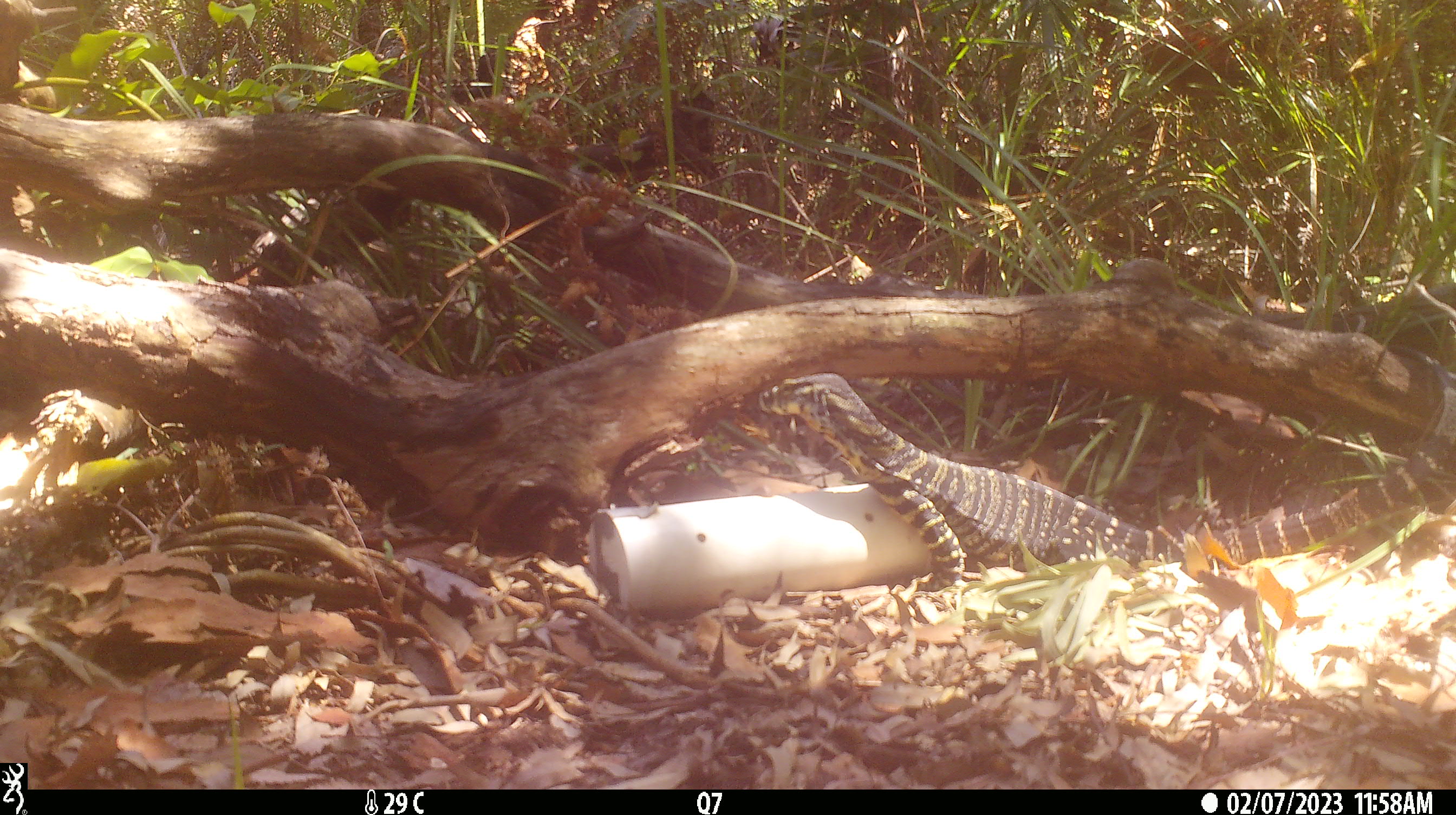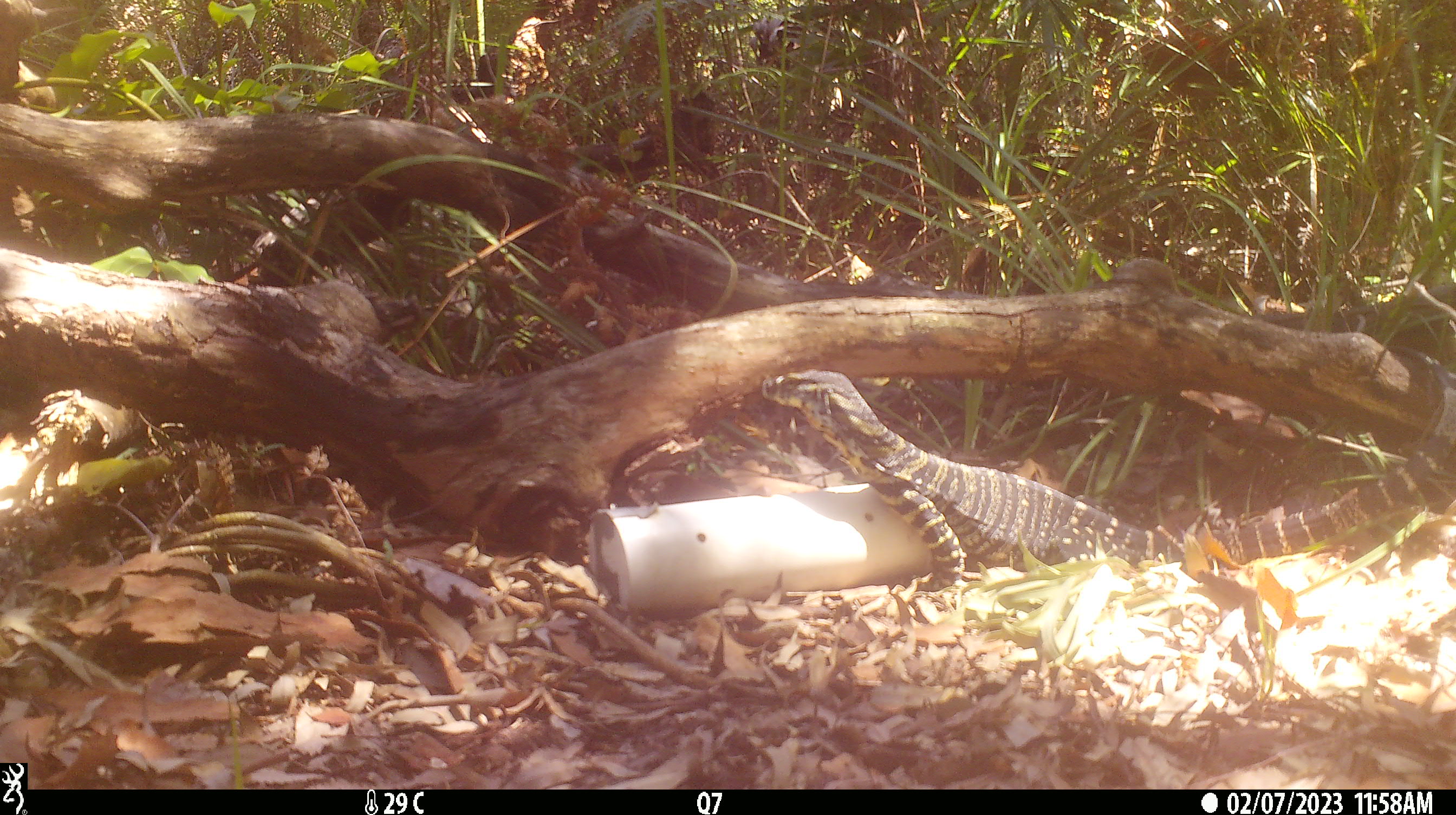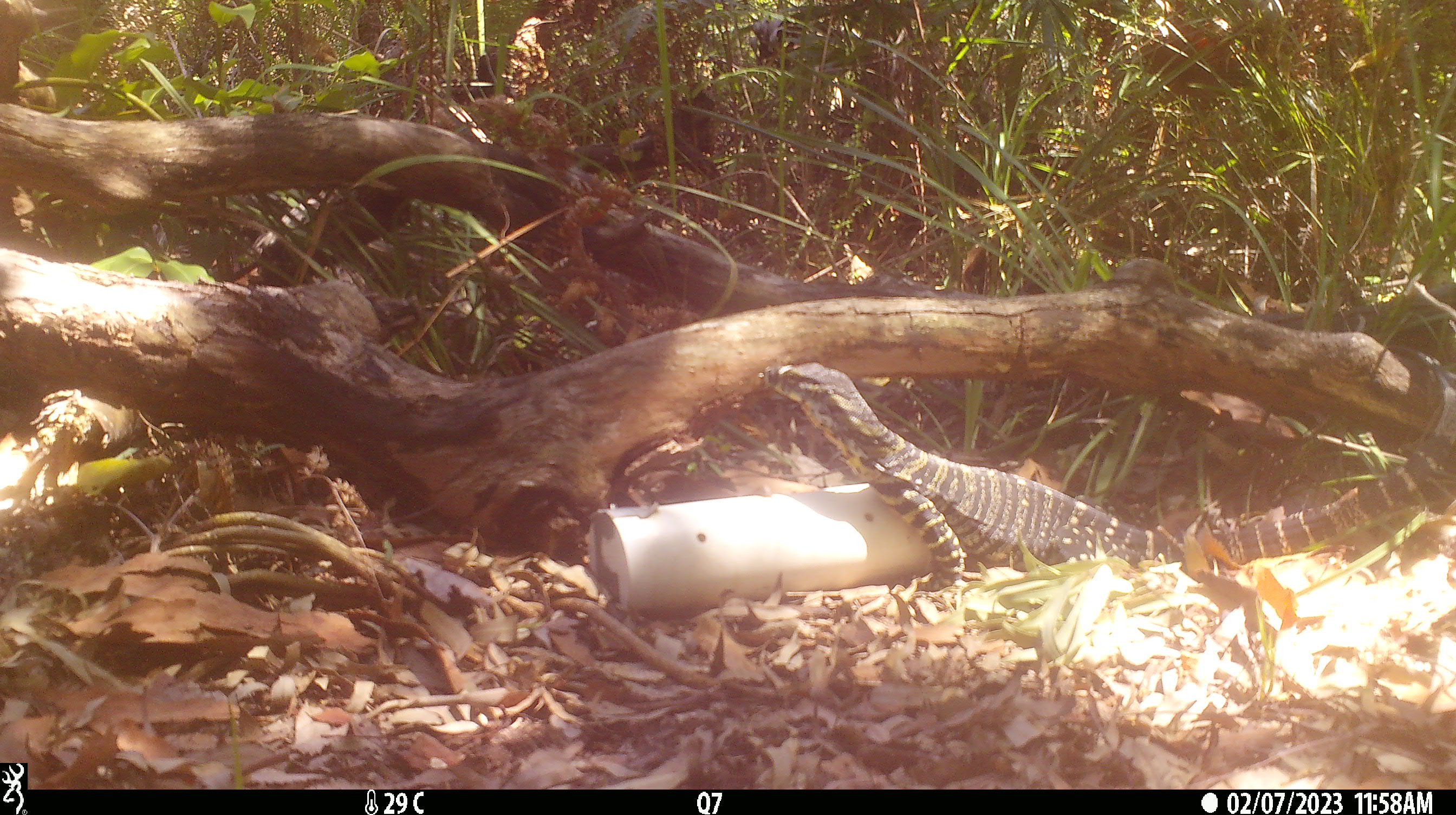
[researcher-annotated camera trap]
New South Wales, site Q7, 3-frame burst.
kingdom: Animalia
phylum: Chordata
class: Reptilia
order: Squamata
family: Varanidae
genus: Varanus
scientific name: Varanus varius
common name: lace monitor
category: goanna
Goanna (lace monitor) (Varanus varius).